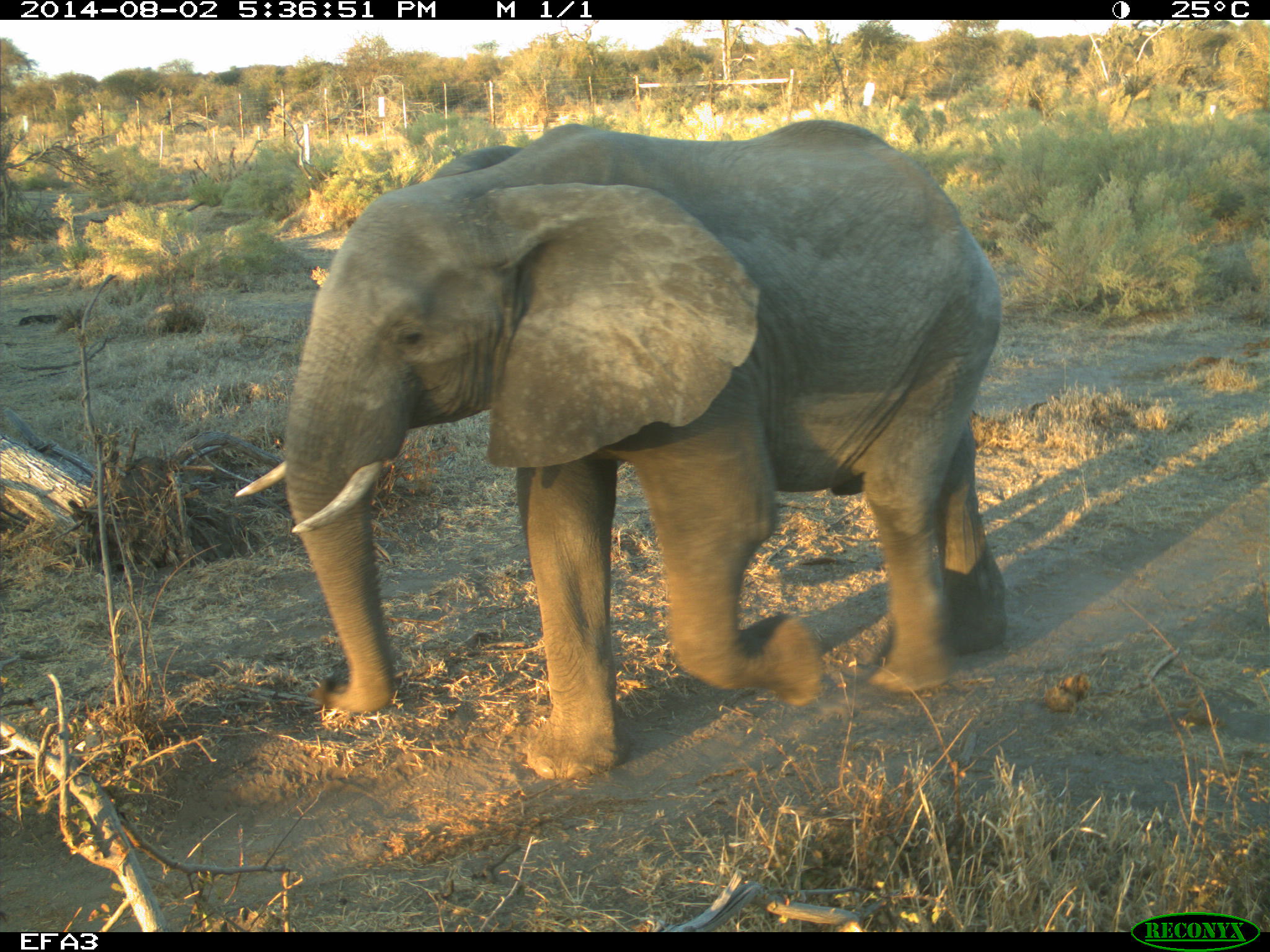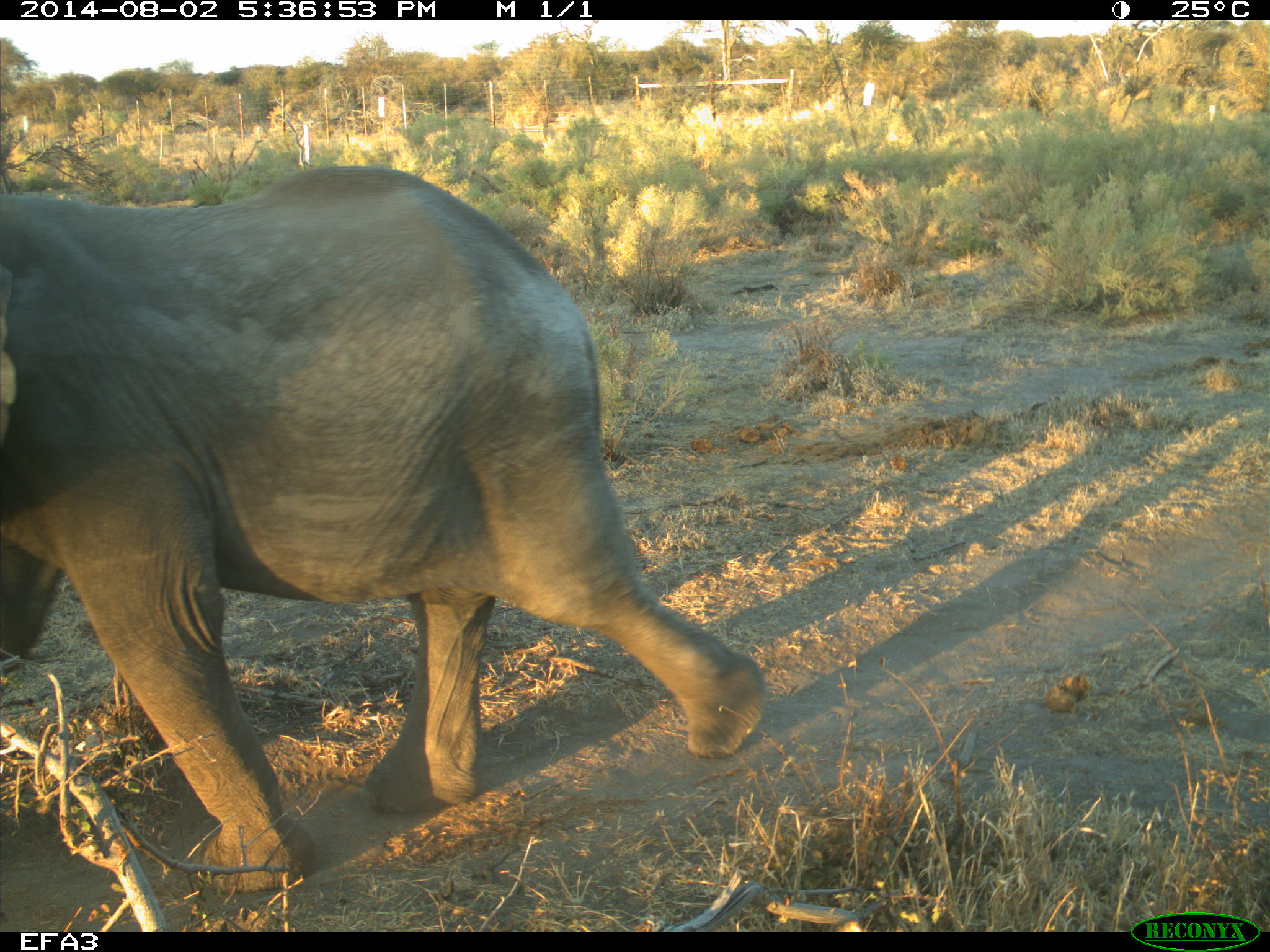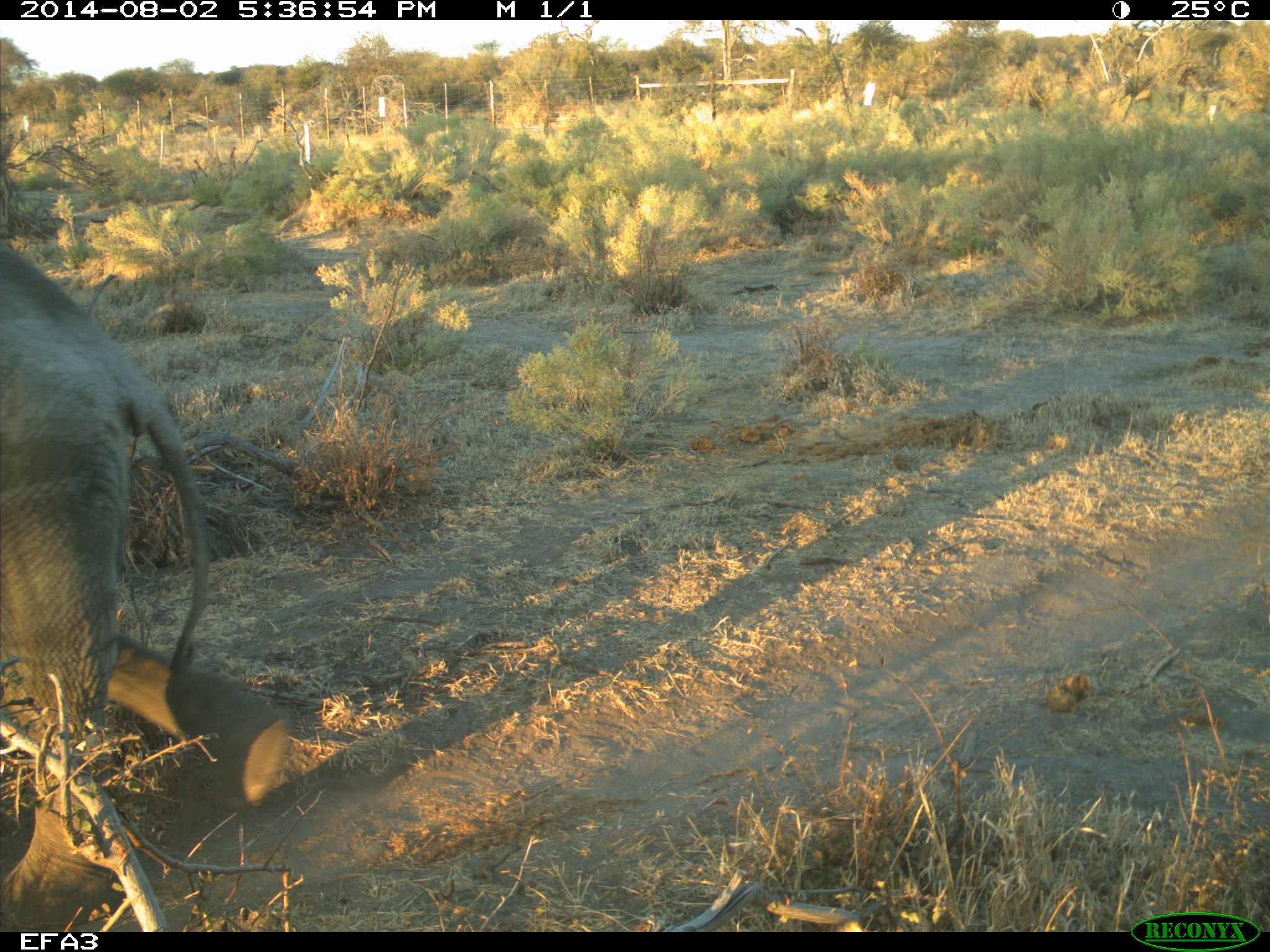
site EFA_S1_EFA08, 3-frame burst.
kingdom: Animalia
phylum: Chordata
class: Mammalia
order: Proboscidea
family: Elephantidae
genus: Loxodonta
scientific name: Loxodonta africana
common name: african bush elephant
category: elephant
Elephant (african bush elephant) (Loxodonta africana), count 1. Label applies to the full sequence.